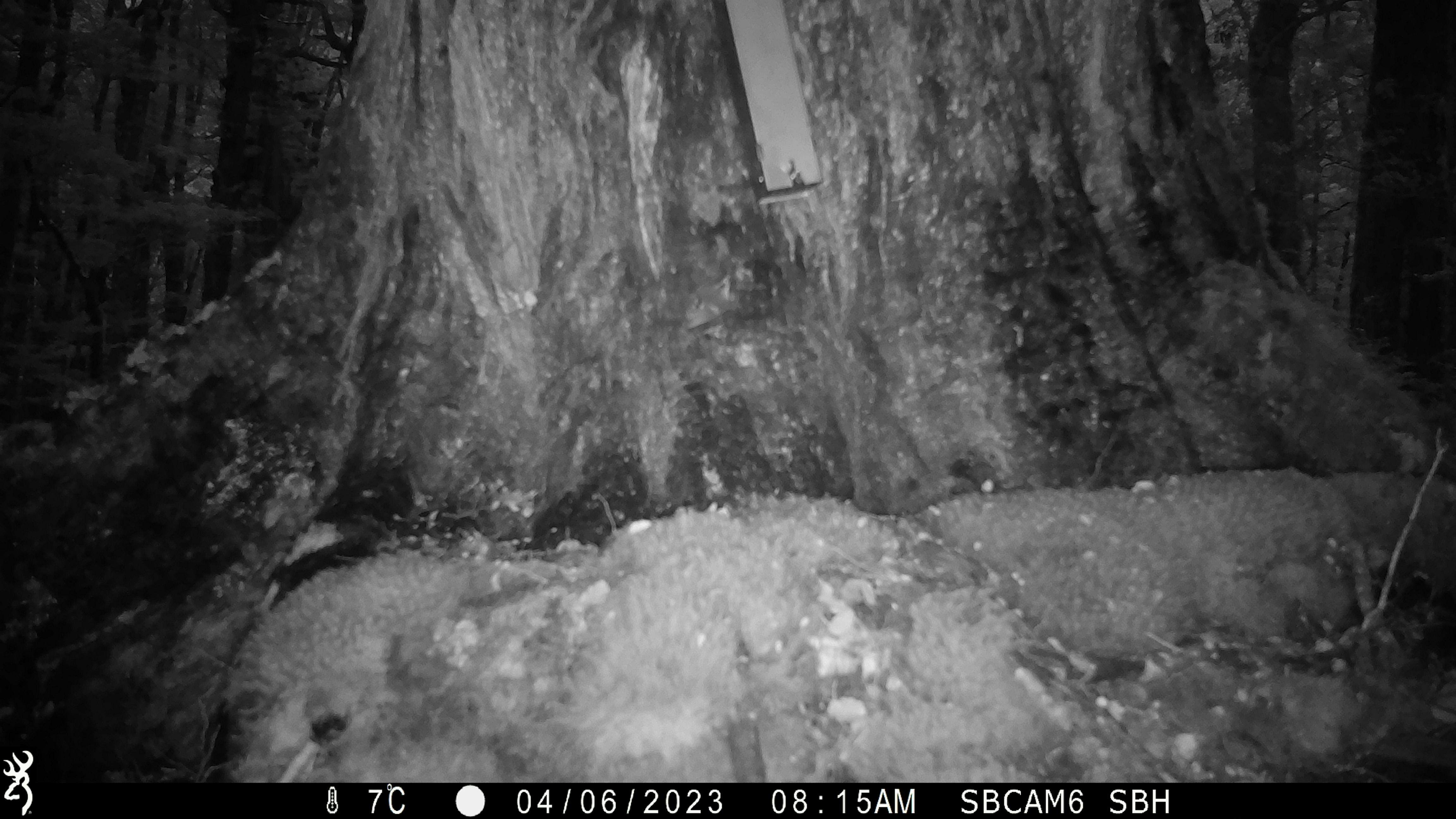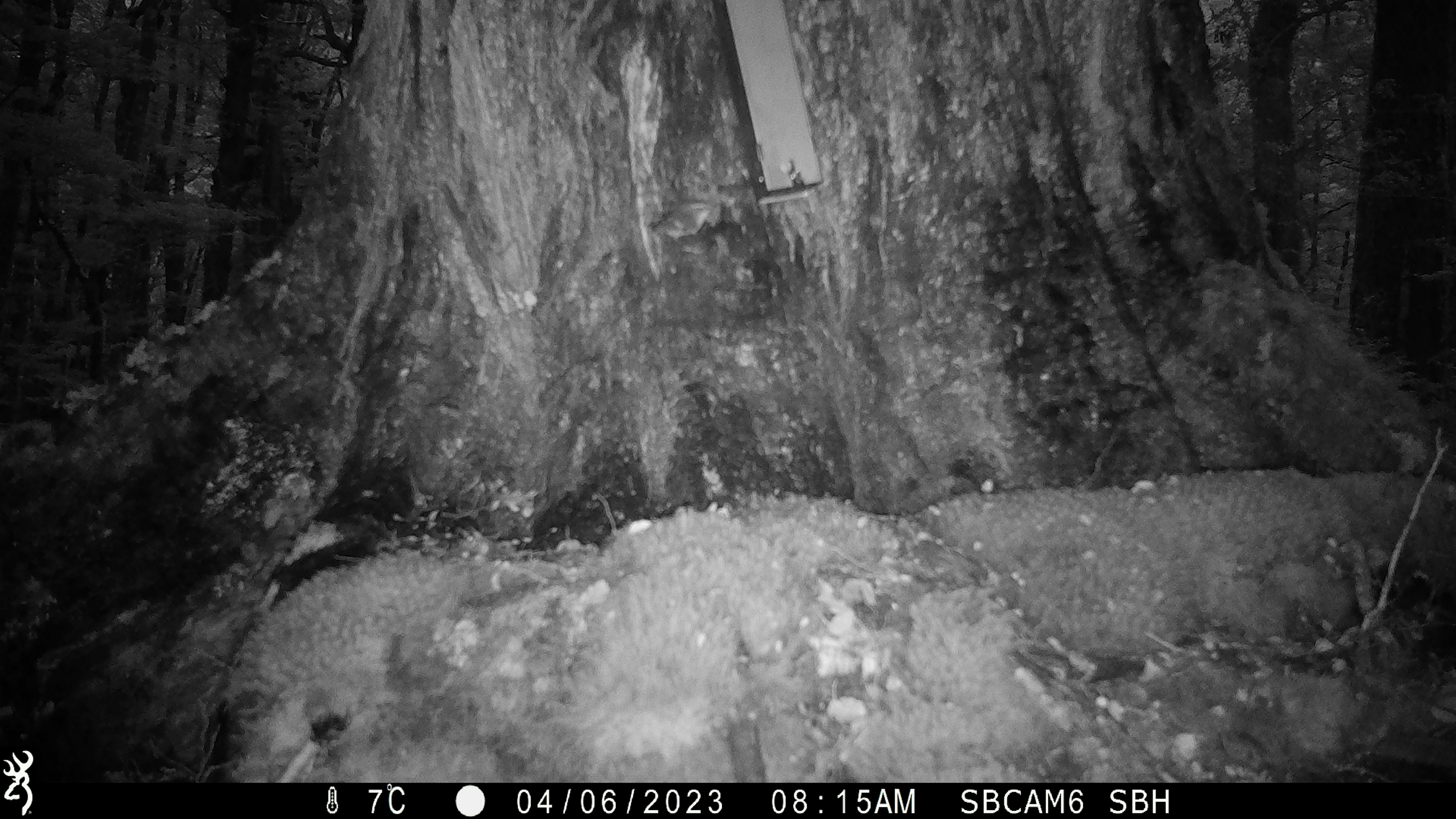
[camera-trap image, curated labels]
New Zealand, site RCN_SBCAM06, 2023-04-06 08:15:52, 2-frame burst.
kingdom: Animalia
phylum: Chordata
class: Aves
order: Passeriformes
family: Acanthisittidae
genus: Acanthisitta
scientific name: Acanthisitta chloris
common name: rifleman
Rifleman (Acanthisitta chloris).